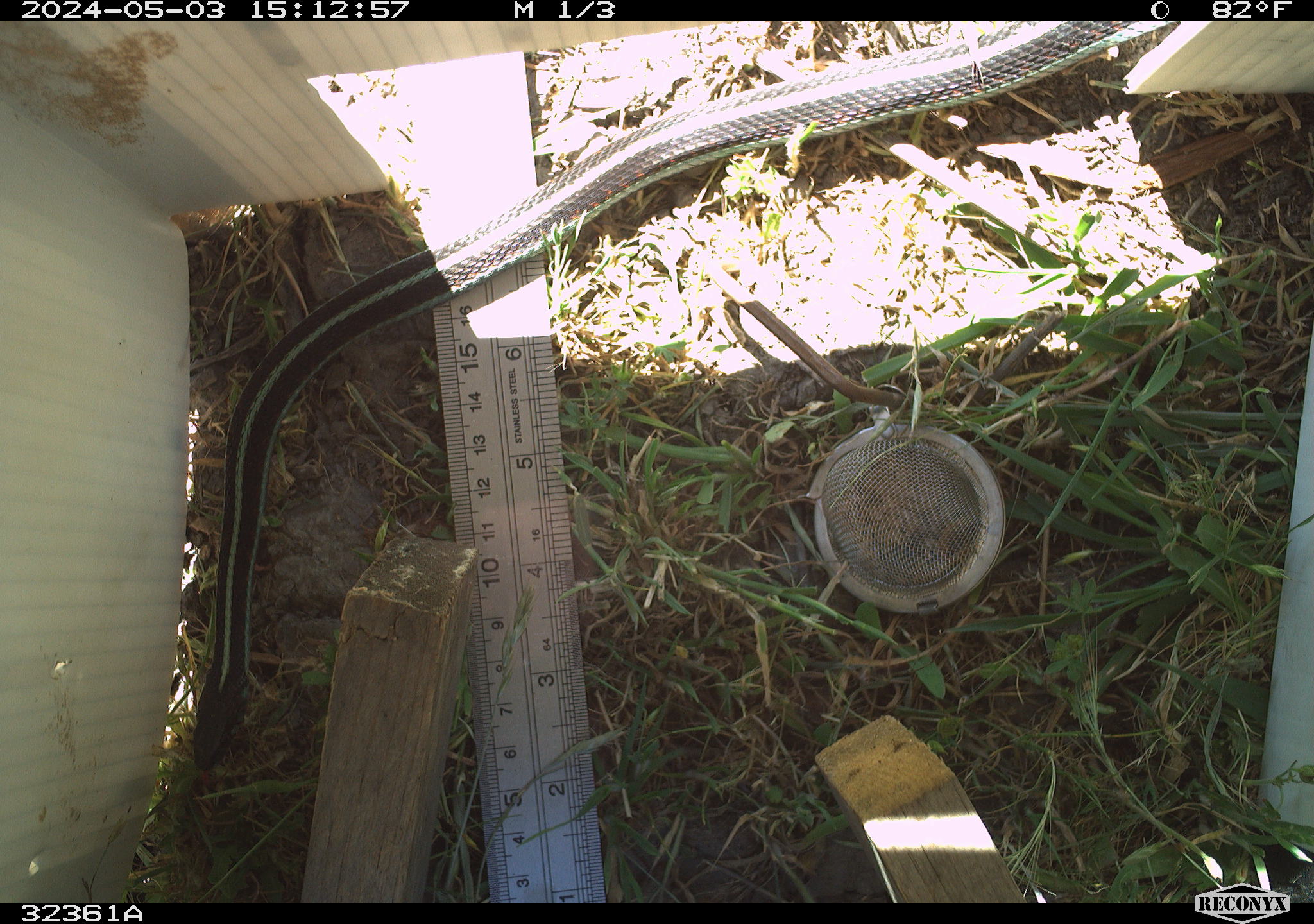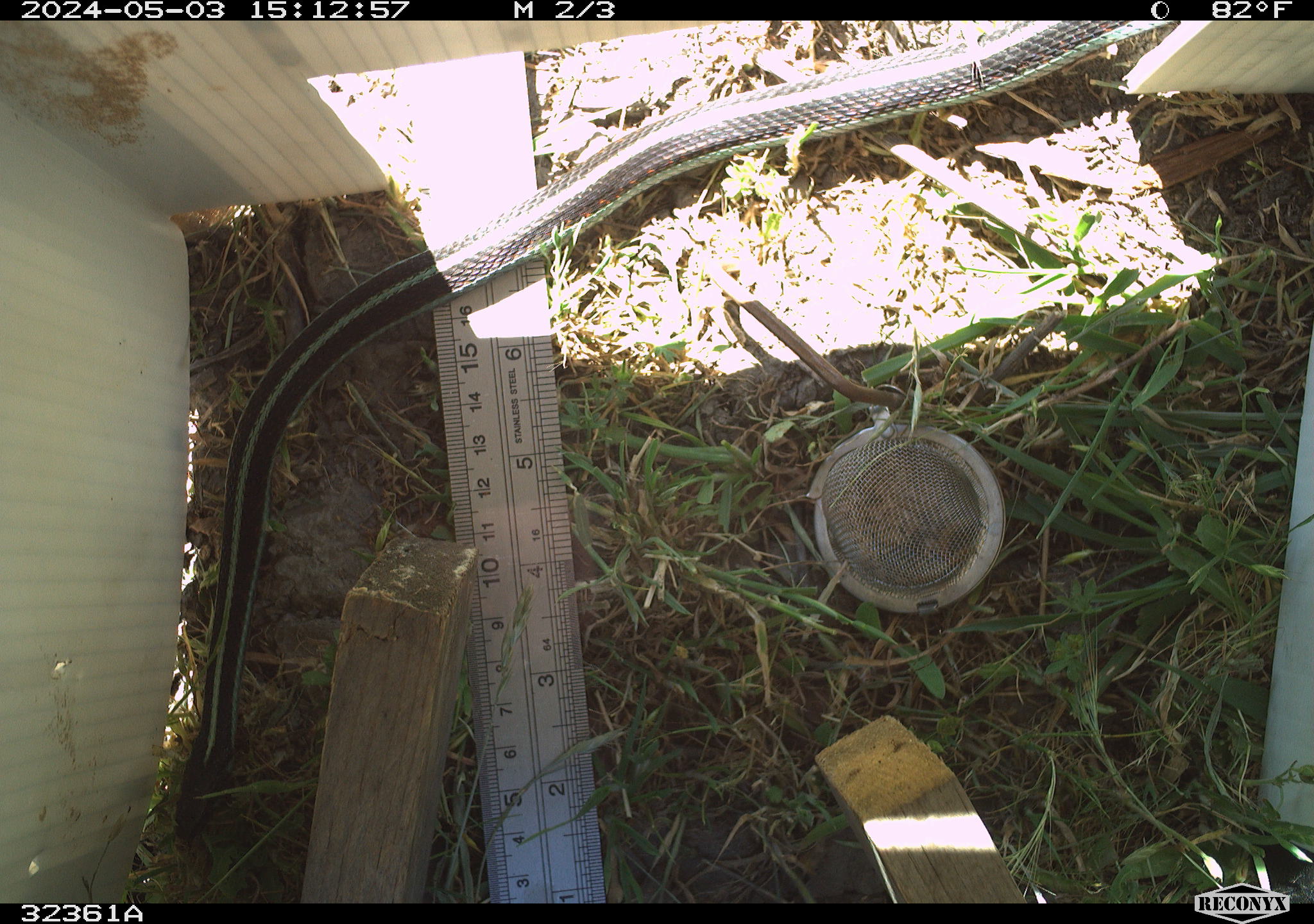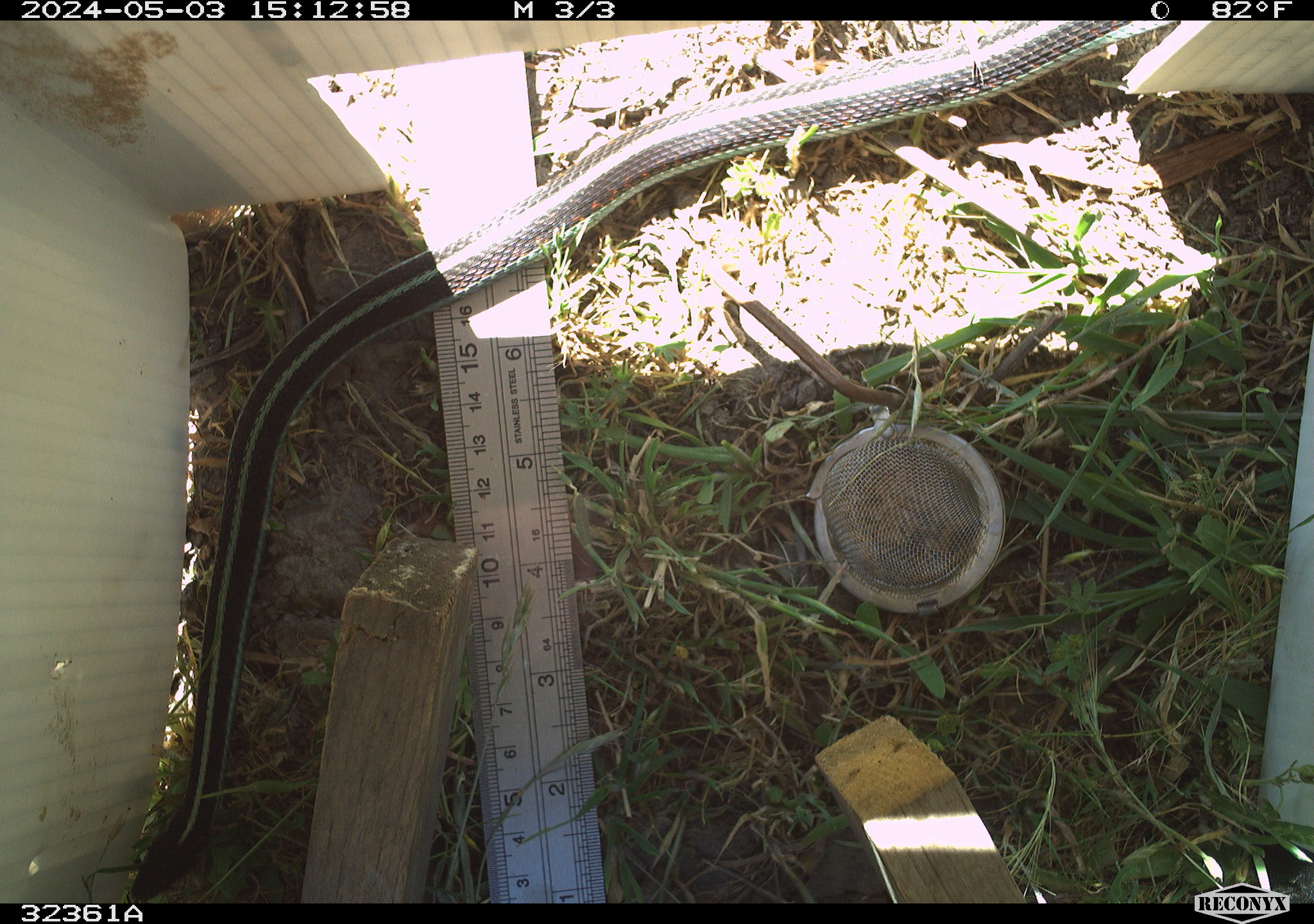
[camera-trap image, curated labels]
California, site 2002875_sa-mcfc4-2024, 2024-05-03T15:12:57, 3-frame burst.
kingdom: Animalia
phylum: Chordata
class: Reptilia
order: Squamata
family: Colubridae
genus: Thamnophis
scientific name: Thamnophis sirtalis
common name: common gartersnake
Common gartersnake (Thamnophis sirtalis).